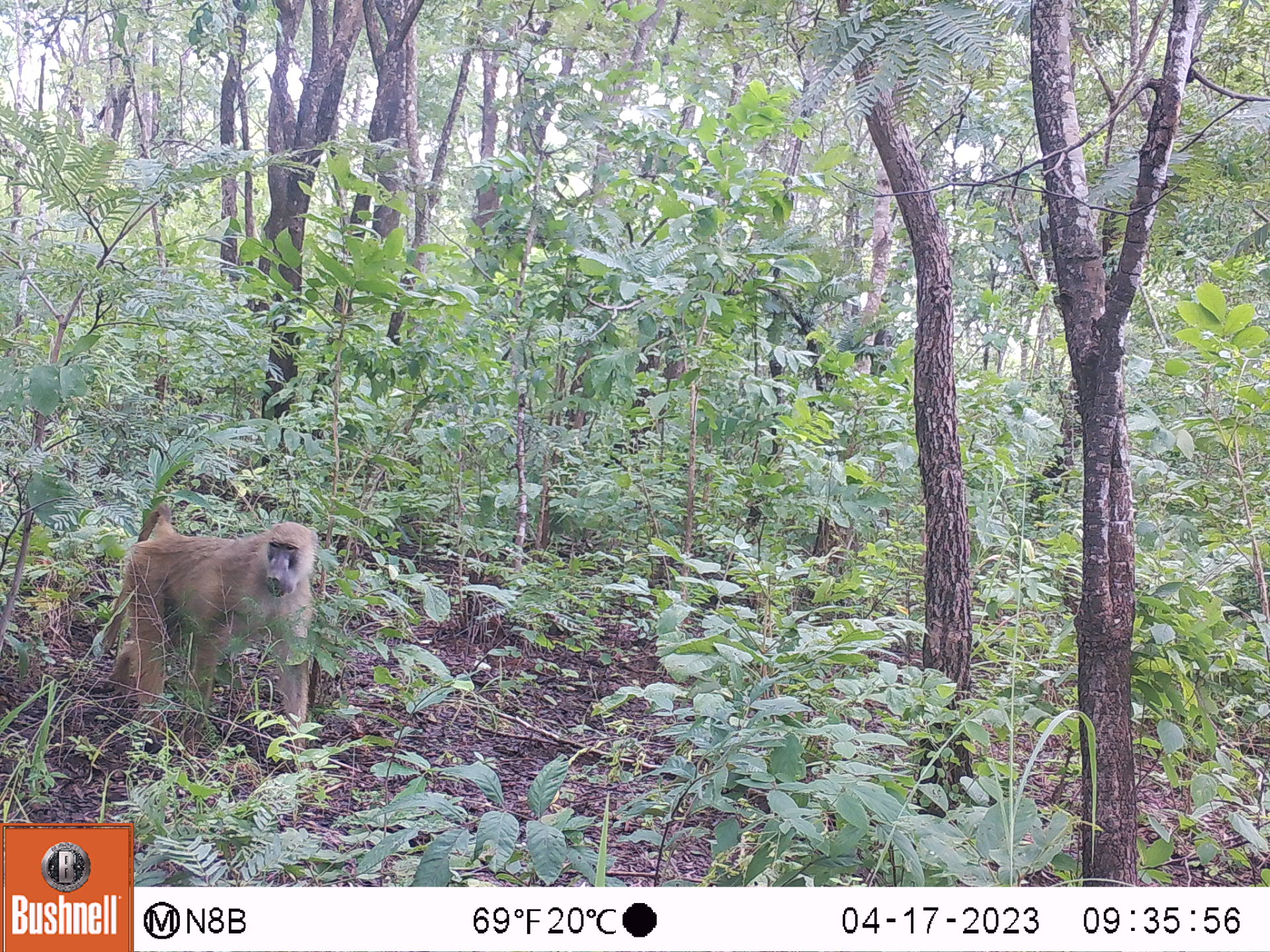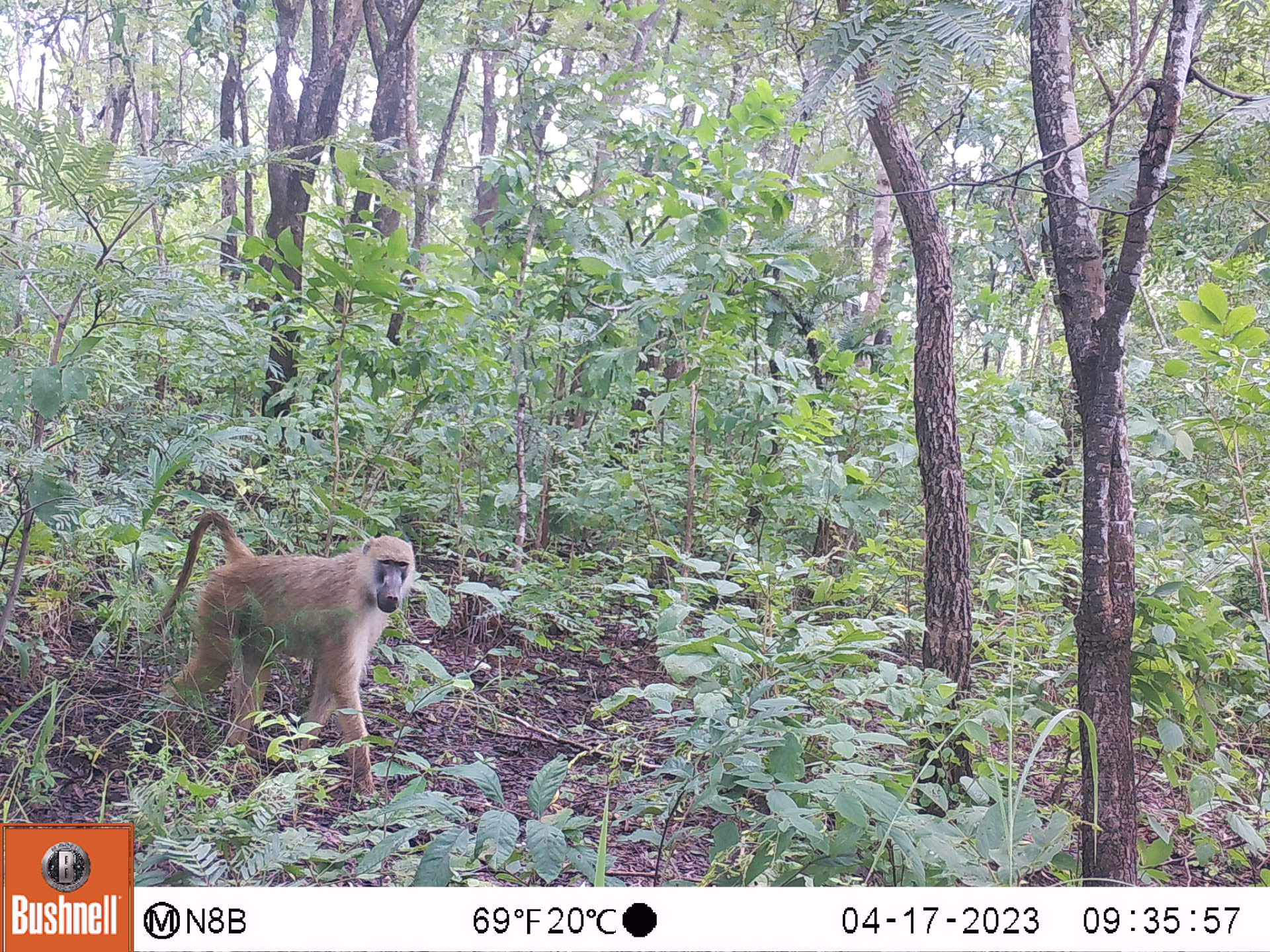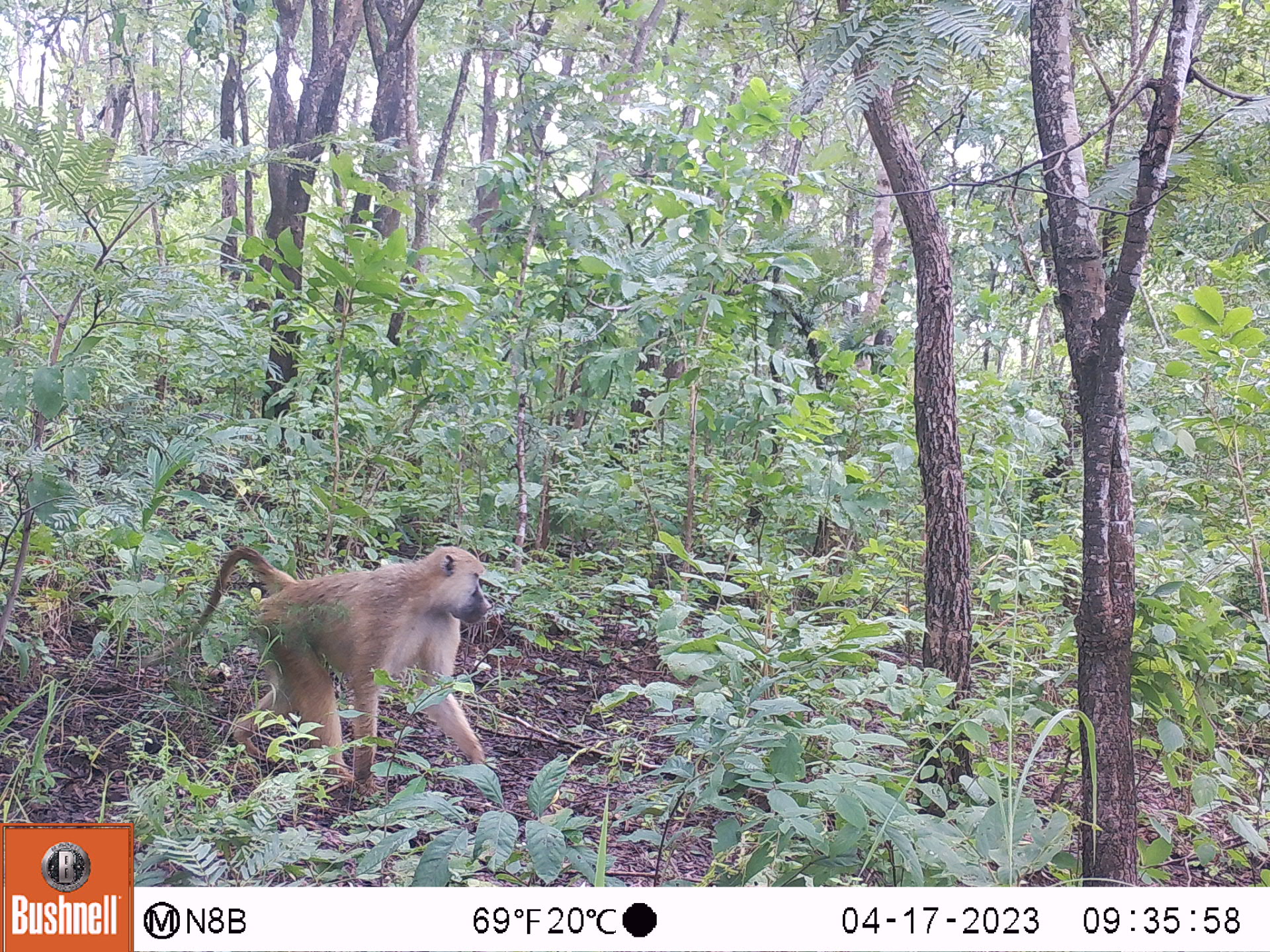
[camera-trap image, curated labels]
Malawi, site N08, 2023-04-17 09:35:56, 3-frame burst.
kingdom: Animalia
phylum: Chordata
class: Mammalia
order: Primates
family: Cercopithecidae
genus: Papio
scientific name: Papio cynocephalus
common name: yellow baboon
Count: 1.